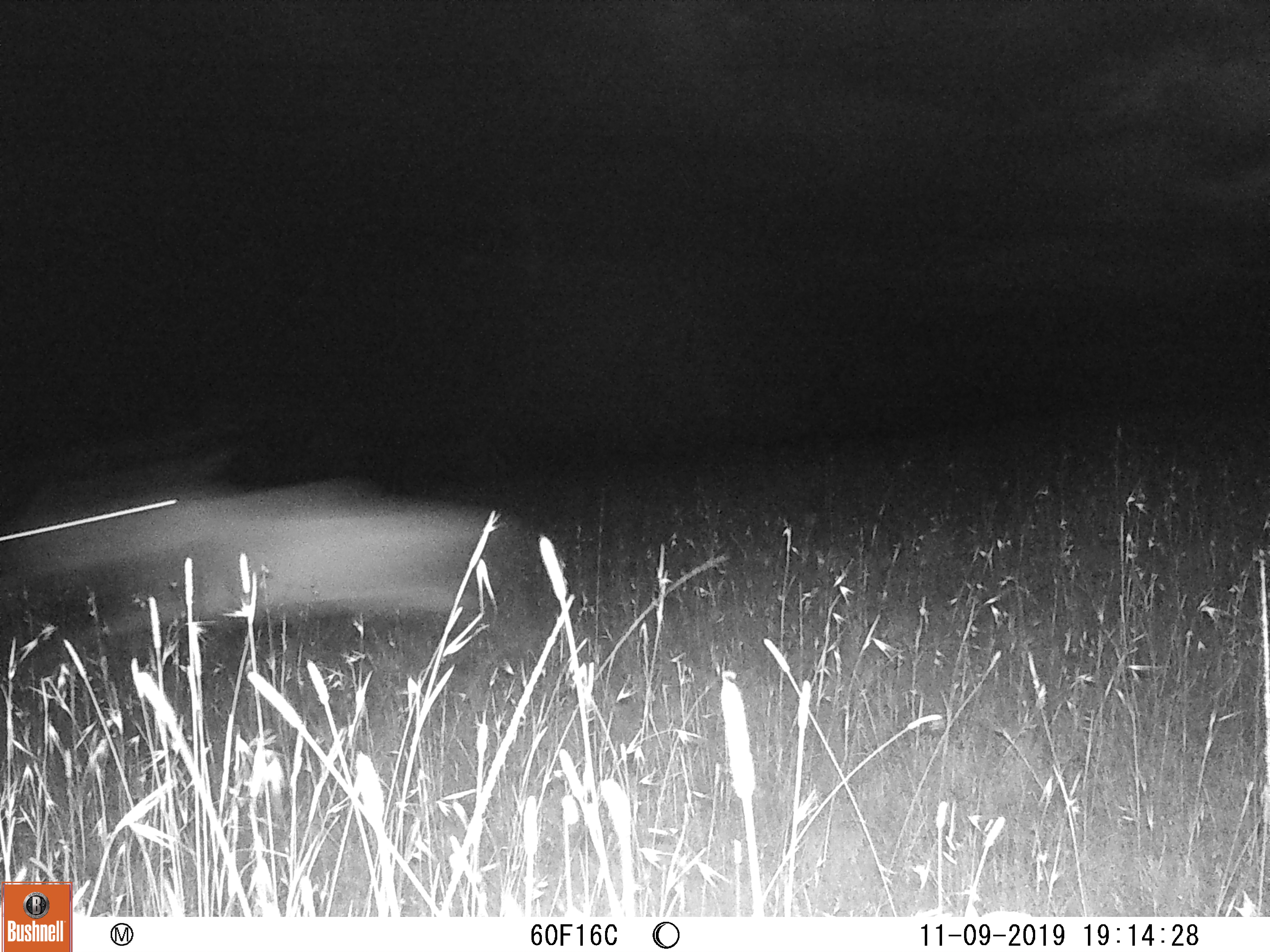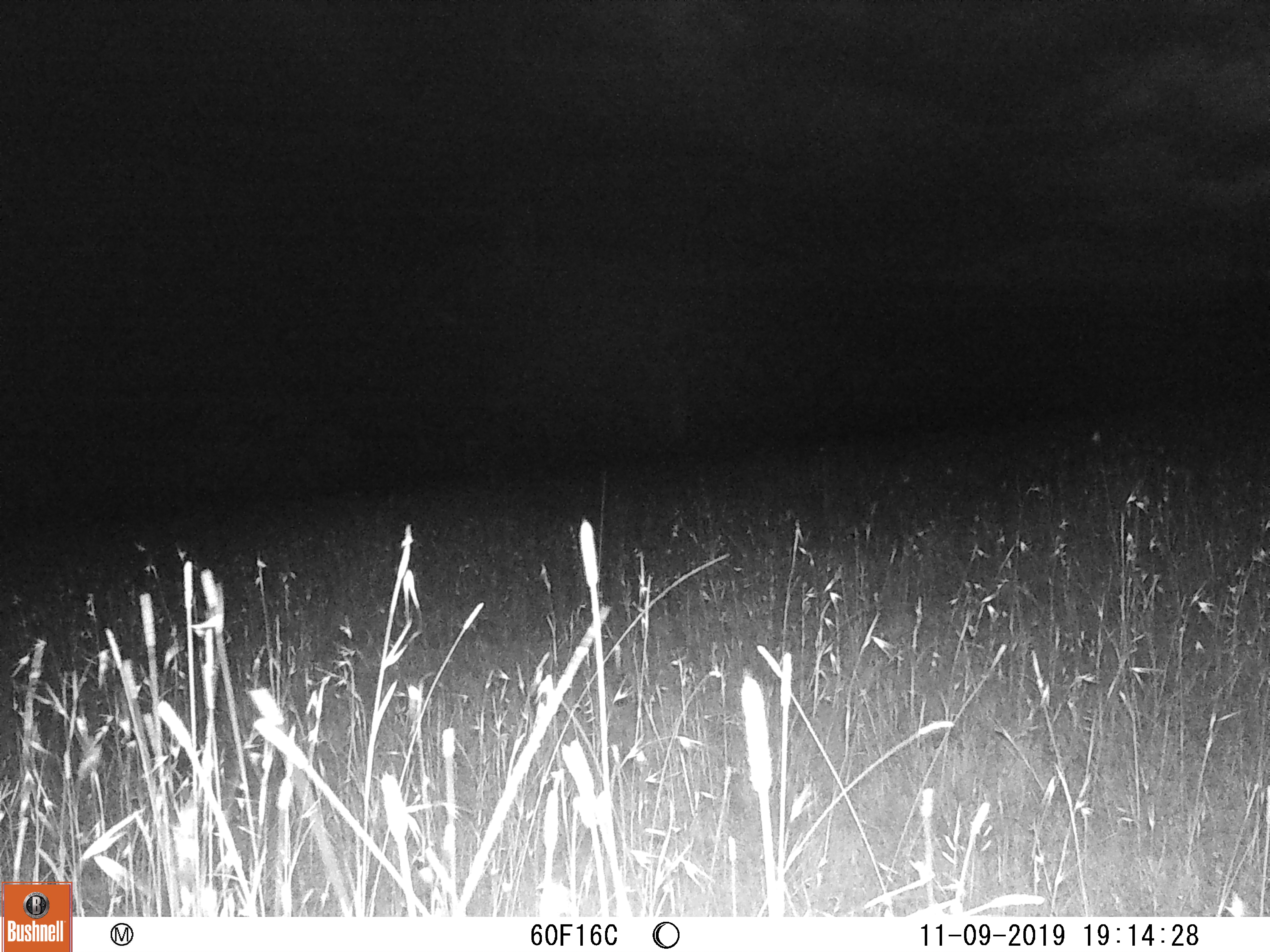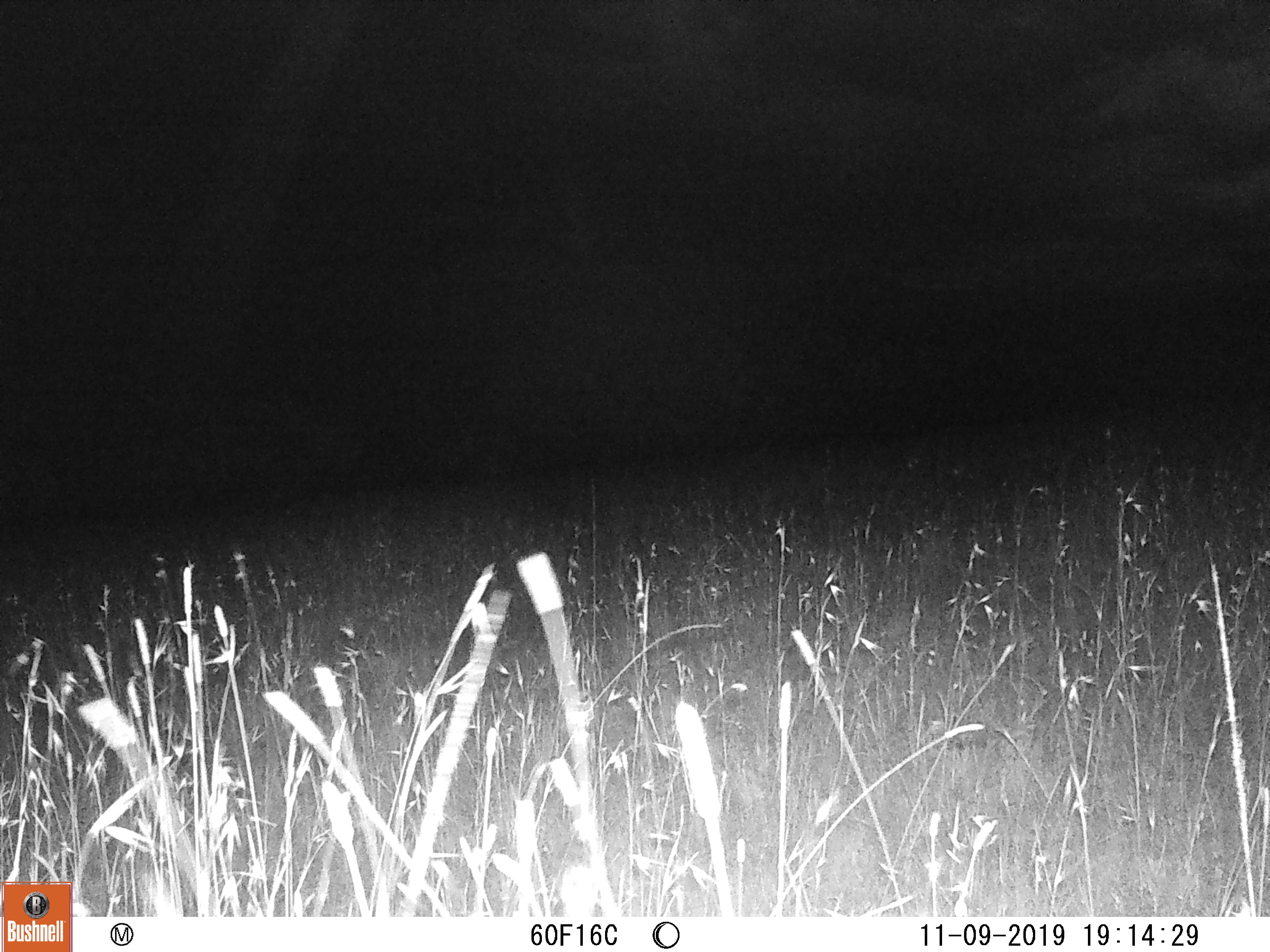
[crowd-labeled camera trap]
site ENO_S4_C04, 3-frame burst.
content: unidentified animal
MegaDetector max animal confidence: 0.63